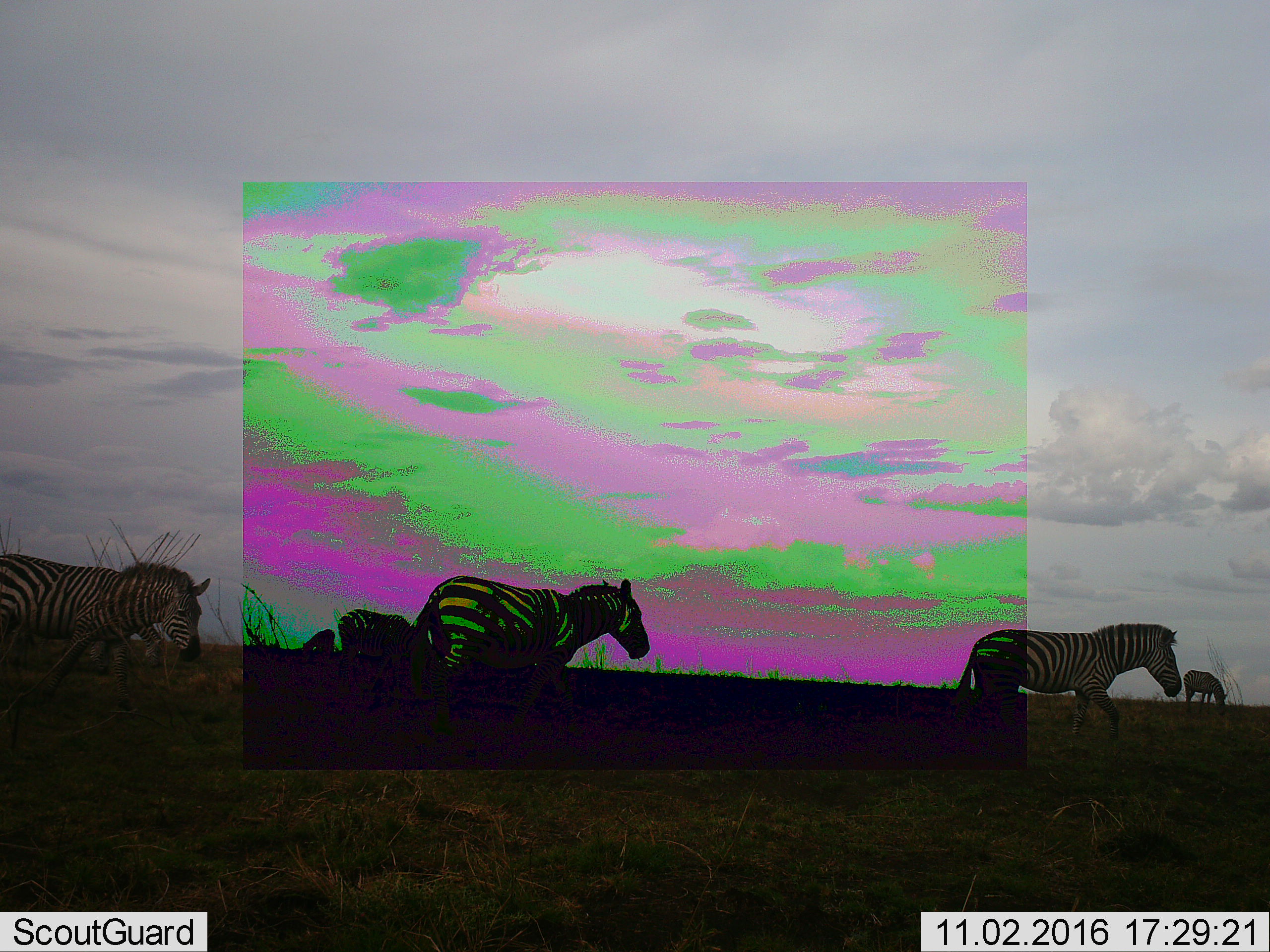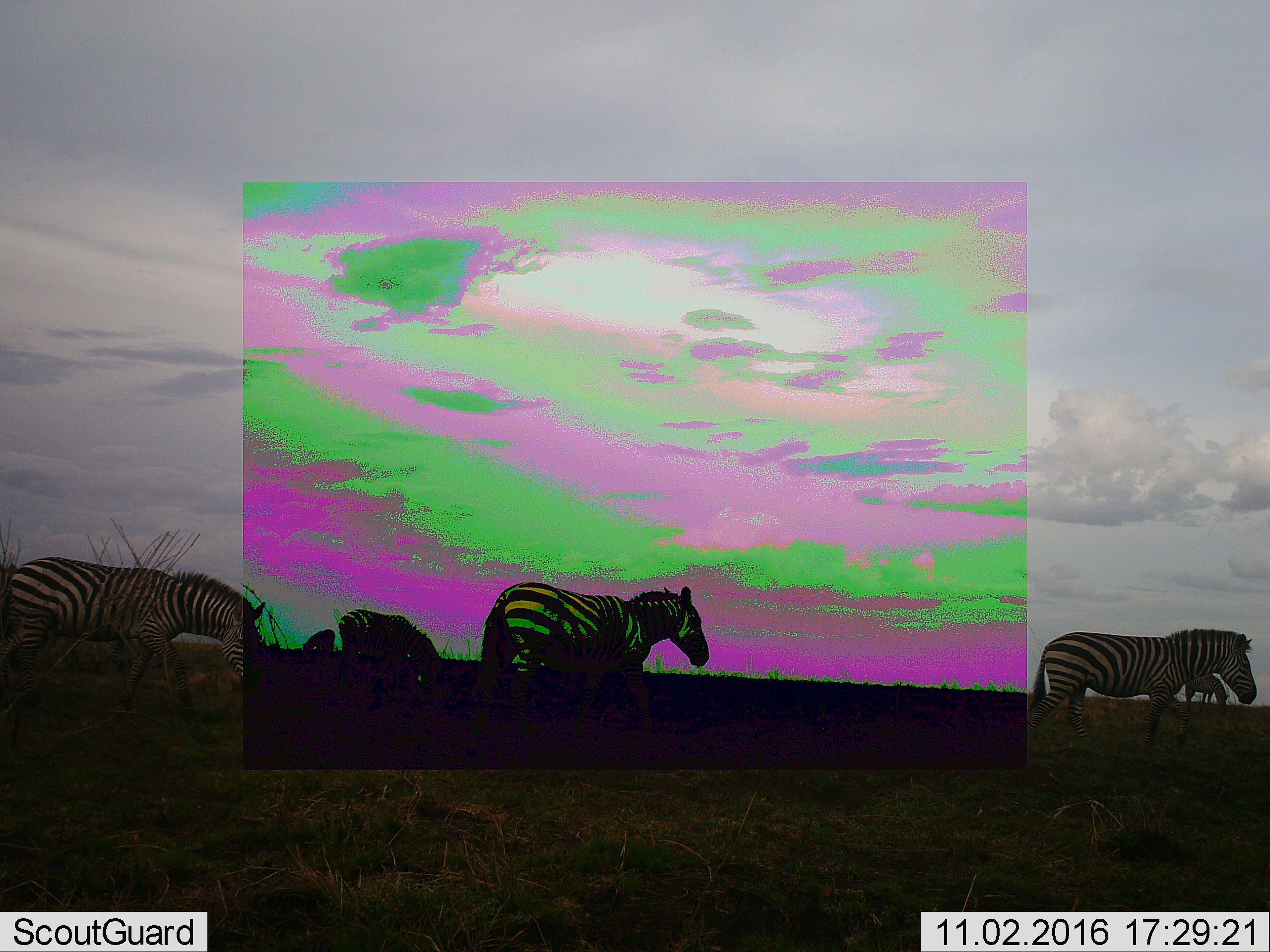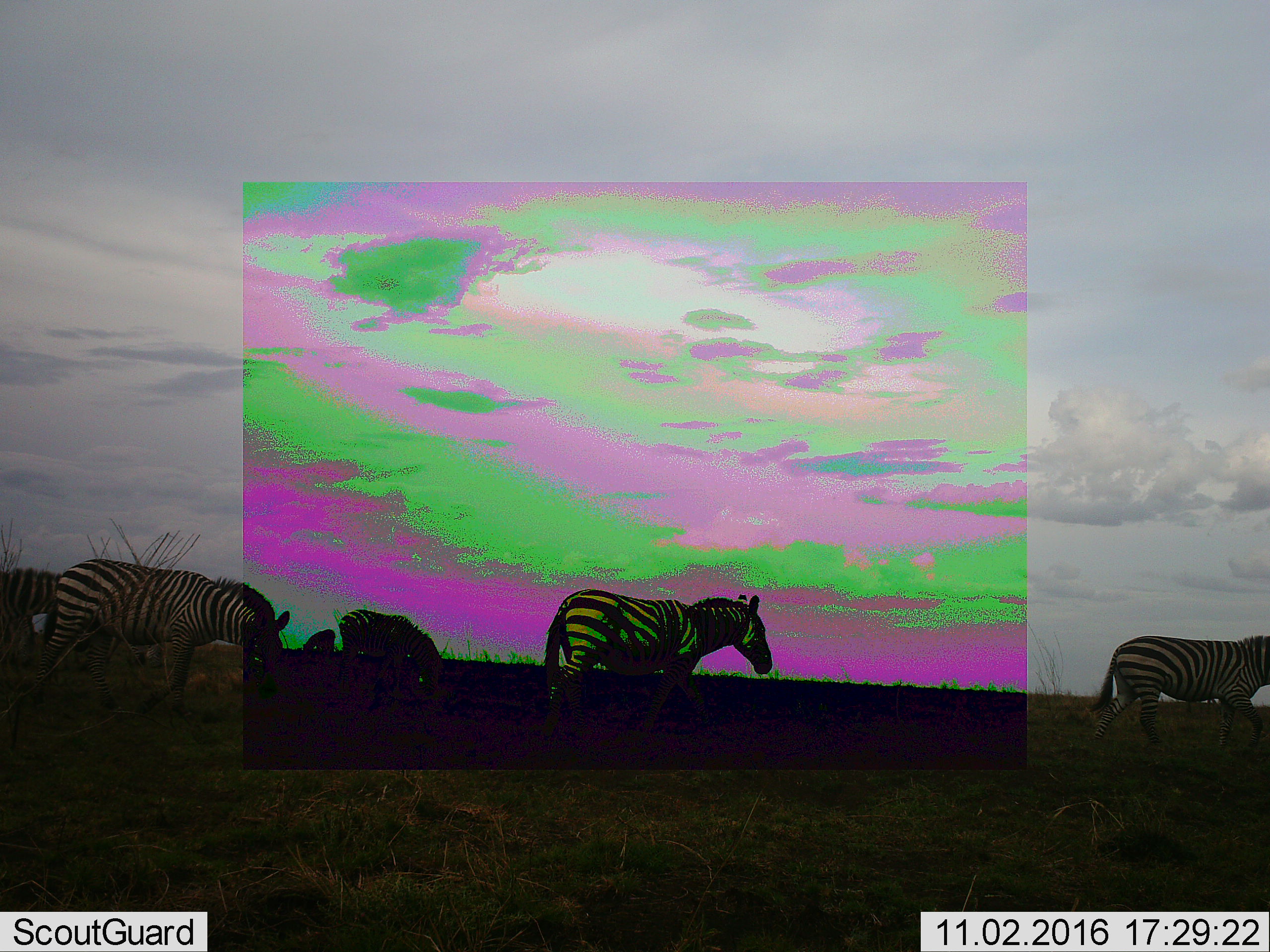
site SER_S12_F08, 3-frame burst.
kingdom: Animalia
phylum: Chordata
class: Mammalia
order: Perissodactyla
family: Equidae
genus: Equus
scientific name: Equus quagga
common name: plains zebra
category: zebraplains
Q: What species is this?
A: Zebraplains (plains zebra) (Equus quagga).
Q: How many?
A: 7.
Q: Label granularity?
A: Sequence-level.